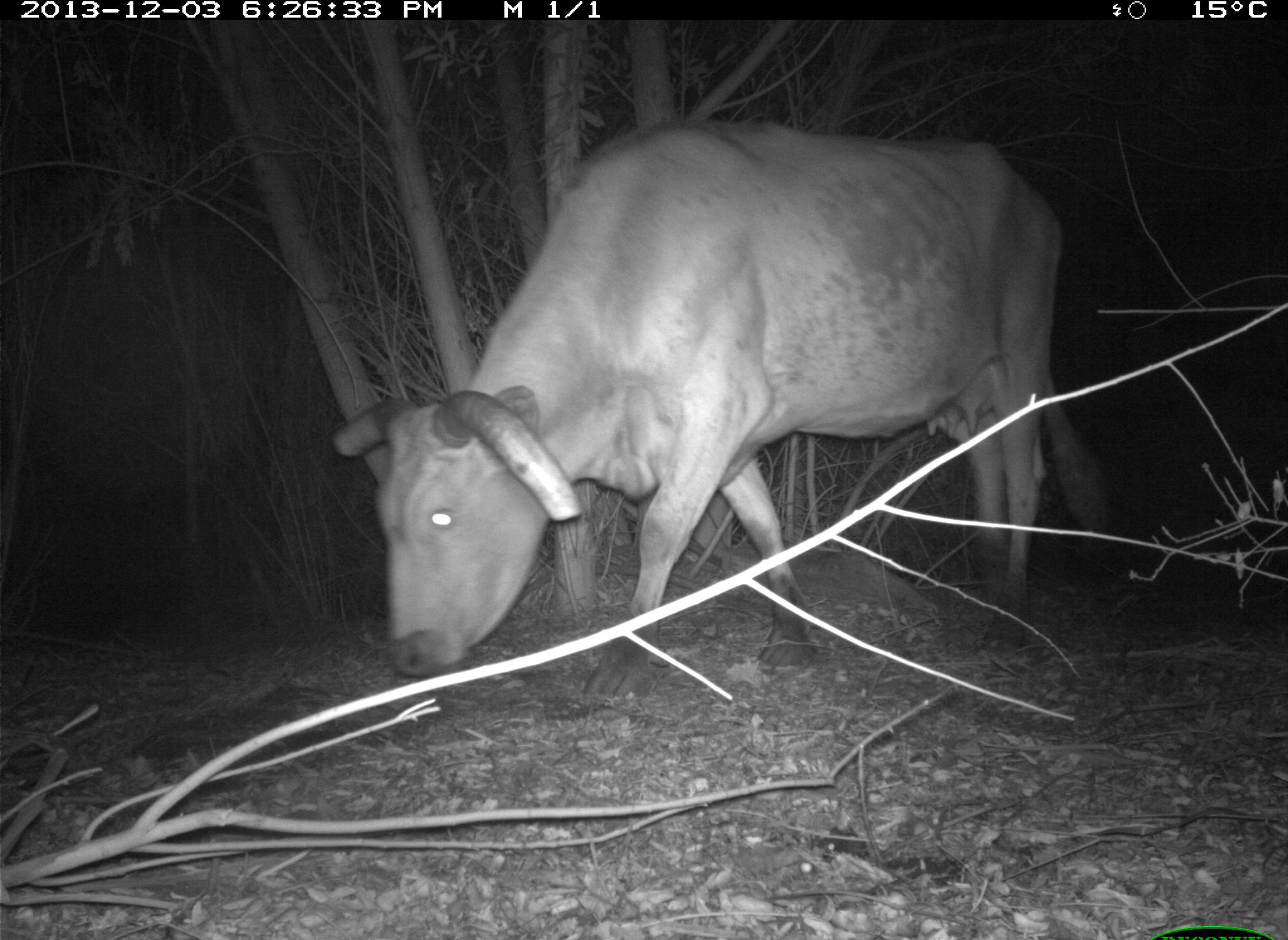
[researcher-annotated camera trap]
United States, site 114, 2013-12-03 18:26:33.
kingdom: Animalia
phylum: Chordata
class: Mammalia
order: Artiodactyla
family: Bovidae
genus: Bos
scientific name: Bos taurus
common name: cow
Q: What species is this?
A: Cow (Bos taurus).